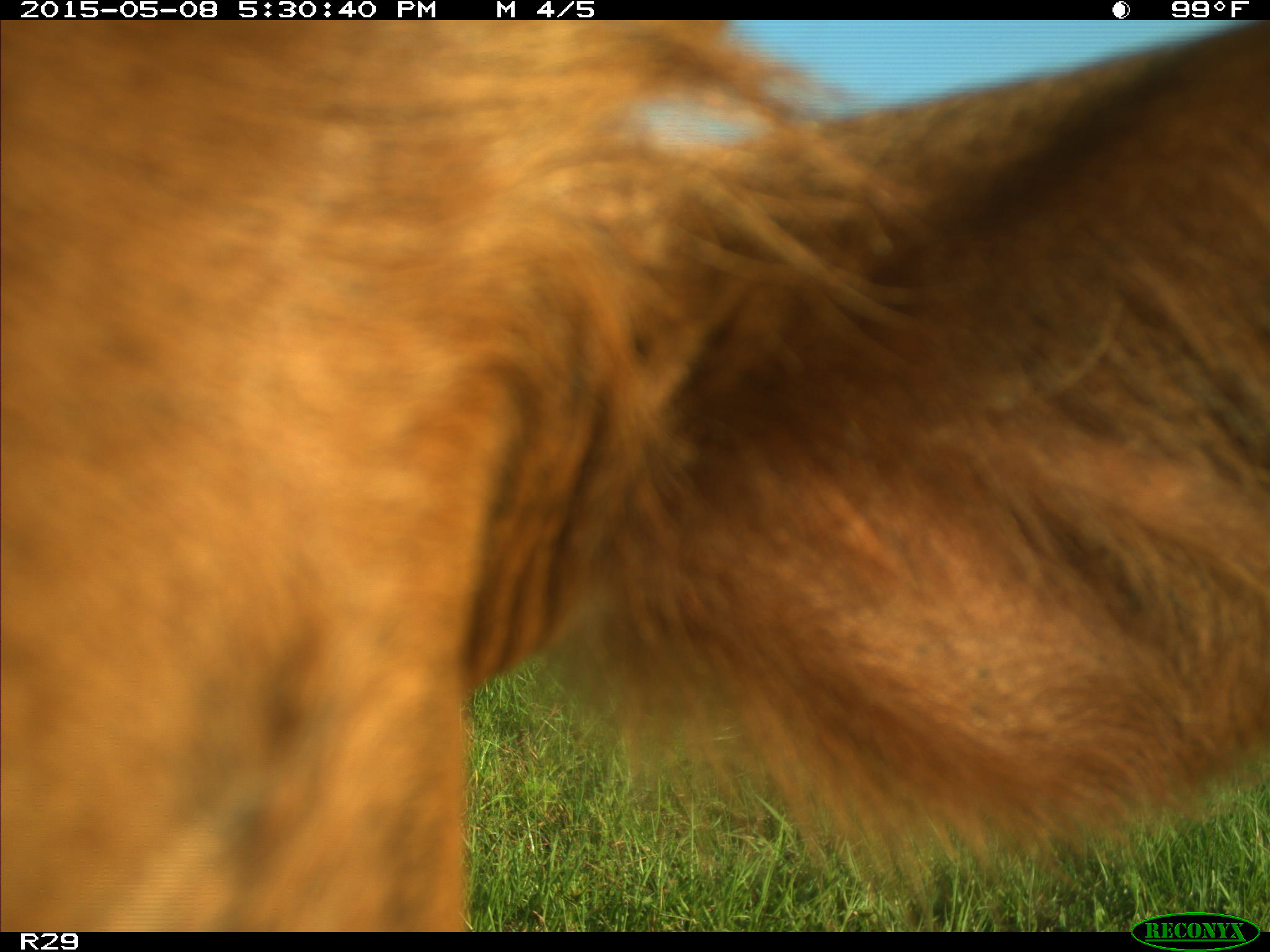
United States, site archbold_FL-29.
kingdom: Animalia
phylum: Chordata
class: Mammalia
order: Artiodactyla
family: Bovidae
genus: Bos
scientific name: Bos taurus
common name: domestic cow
Bos taurus (domestic cow).